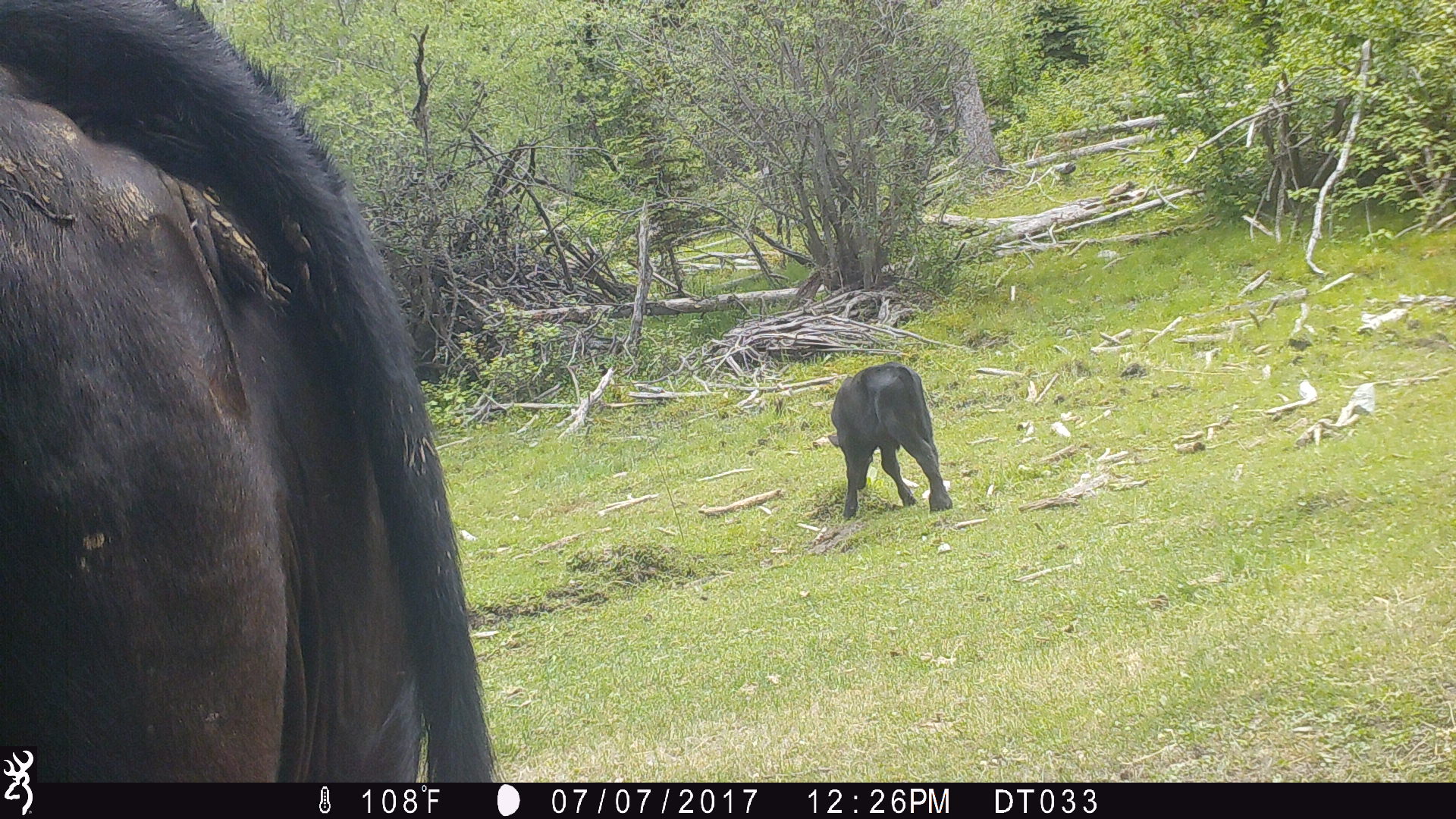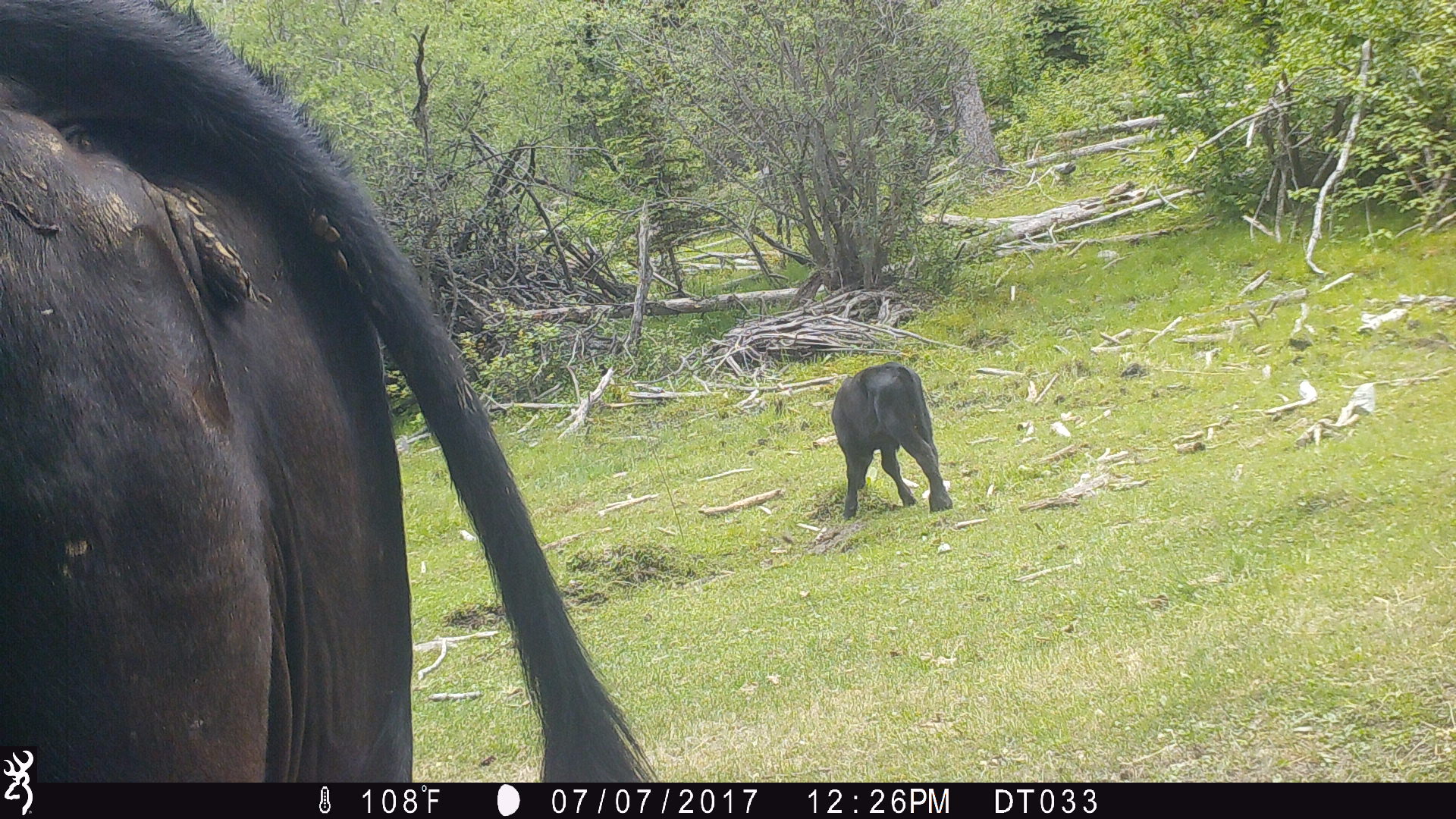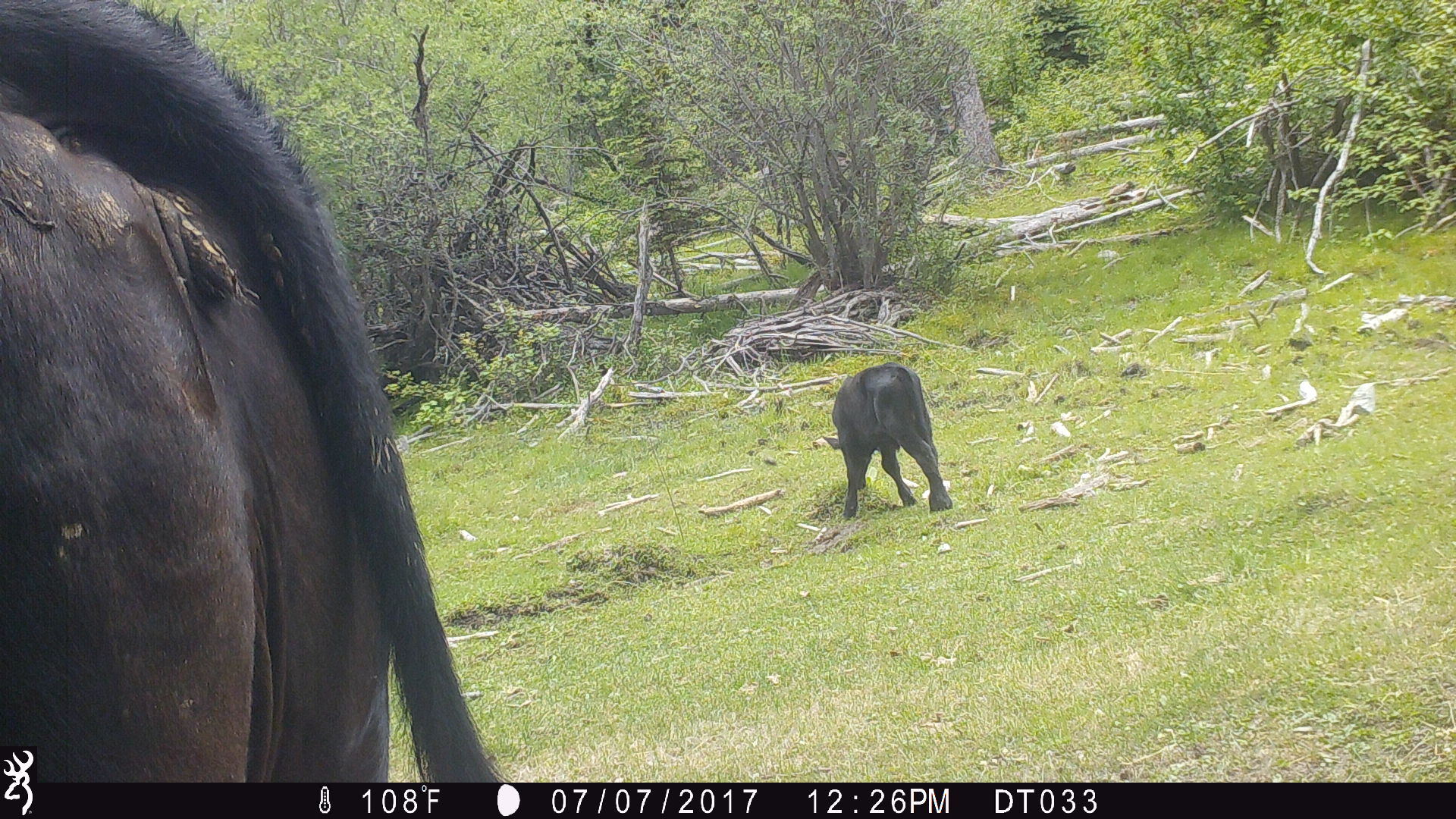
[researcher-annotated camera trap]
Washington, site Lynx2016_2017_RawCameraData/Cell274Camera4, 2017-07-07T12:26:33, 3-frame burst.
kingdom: Animalia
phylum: Chordata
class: Mammalia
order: Artiodactyla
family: Bovidae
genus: Bos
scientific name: Bos taurus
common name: domestic cattle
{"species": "domestic cattle (Bos taurus)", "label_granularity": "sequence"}